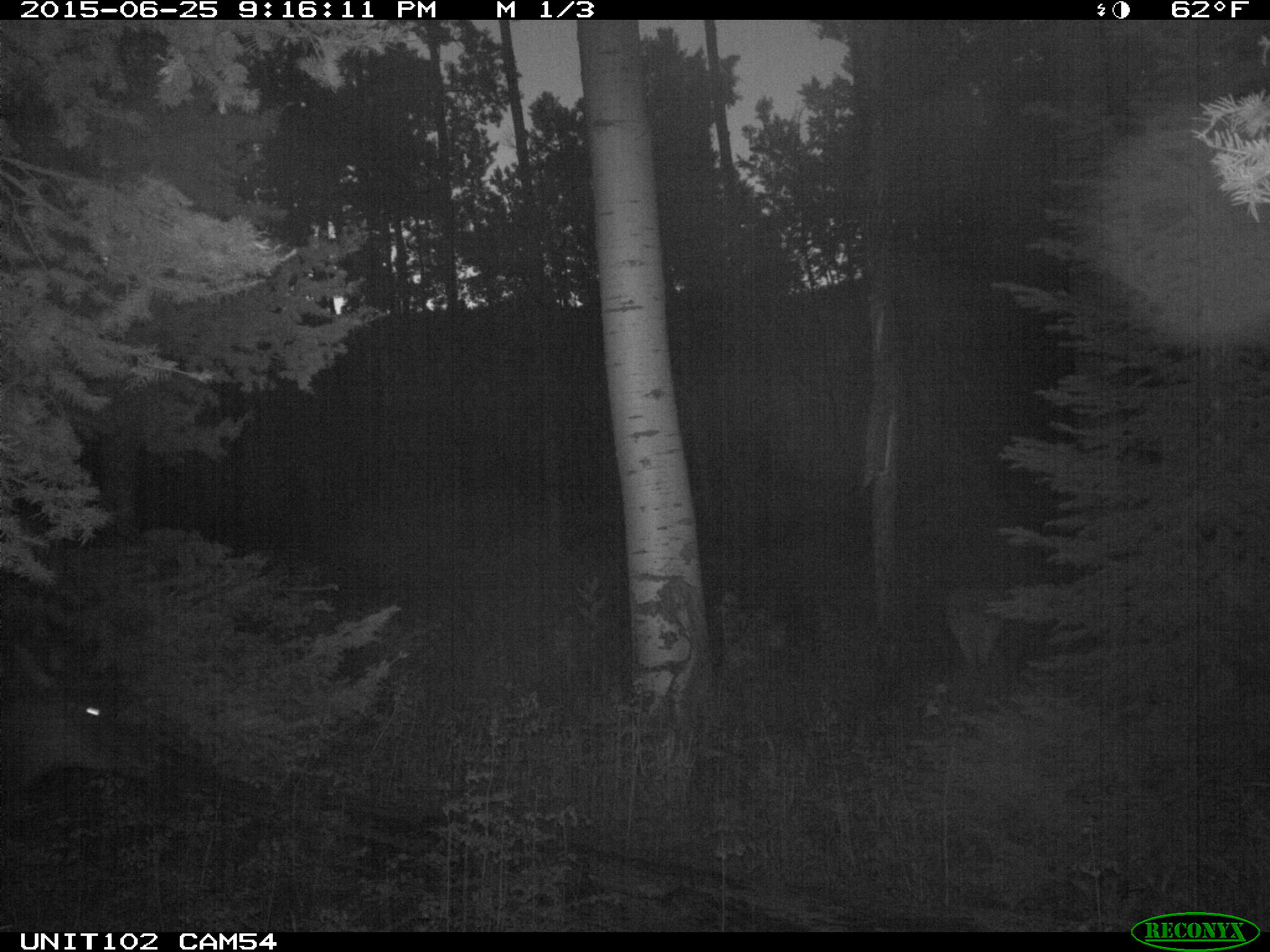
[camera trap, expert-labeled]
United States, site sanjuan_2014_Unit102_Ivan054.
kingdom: Animalia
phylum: Chordata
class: Mammalia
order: Artiodactyla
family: Cervidae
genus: Cervus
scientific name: Cervus elaphus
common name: red deer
Cervus elaphus (red deer).